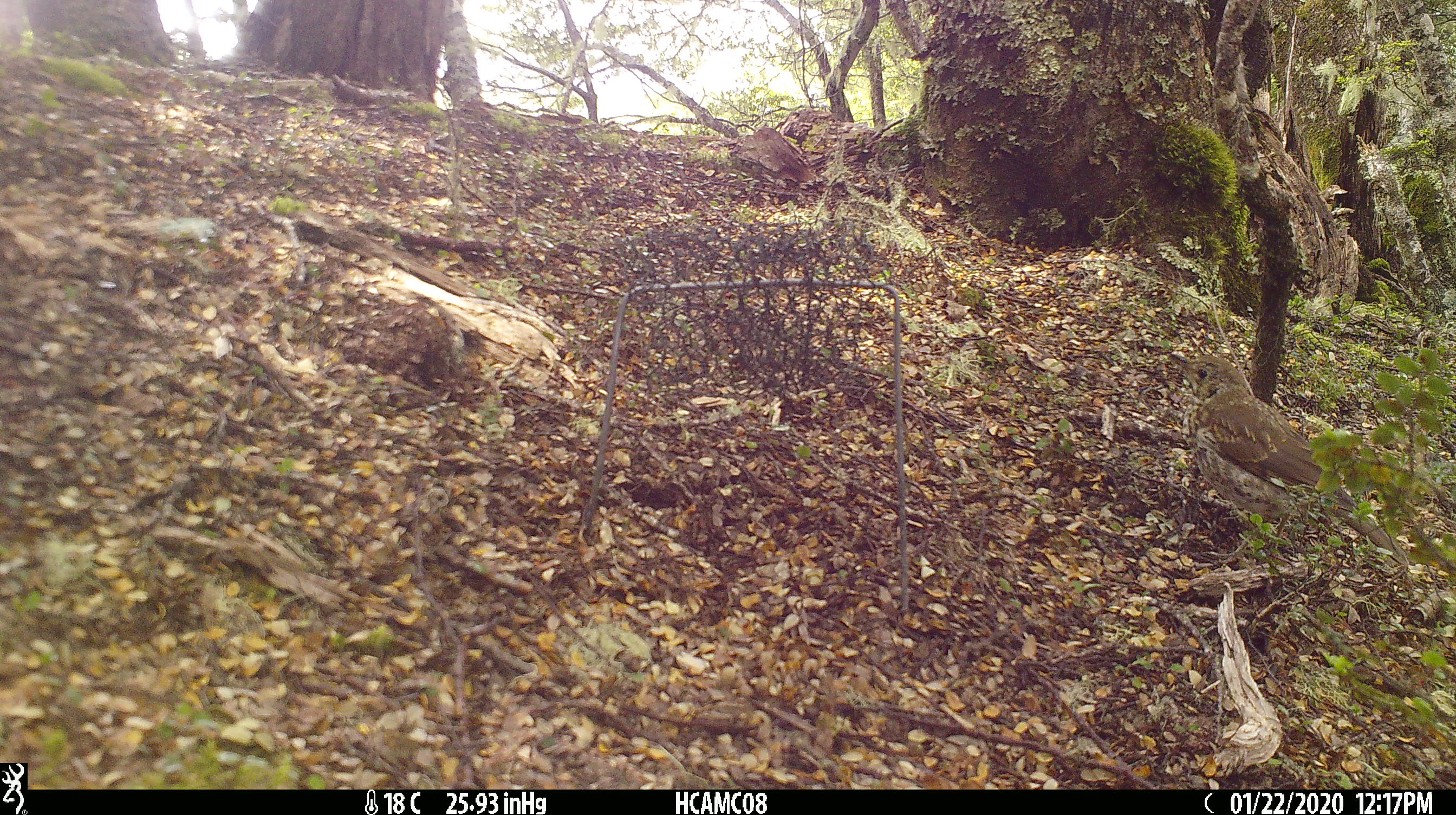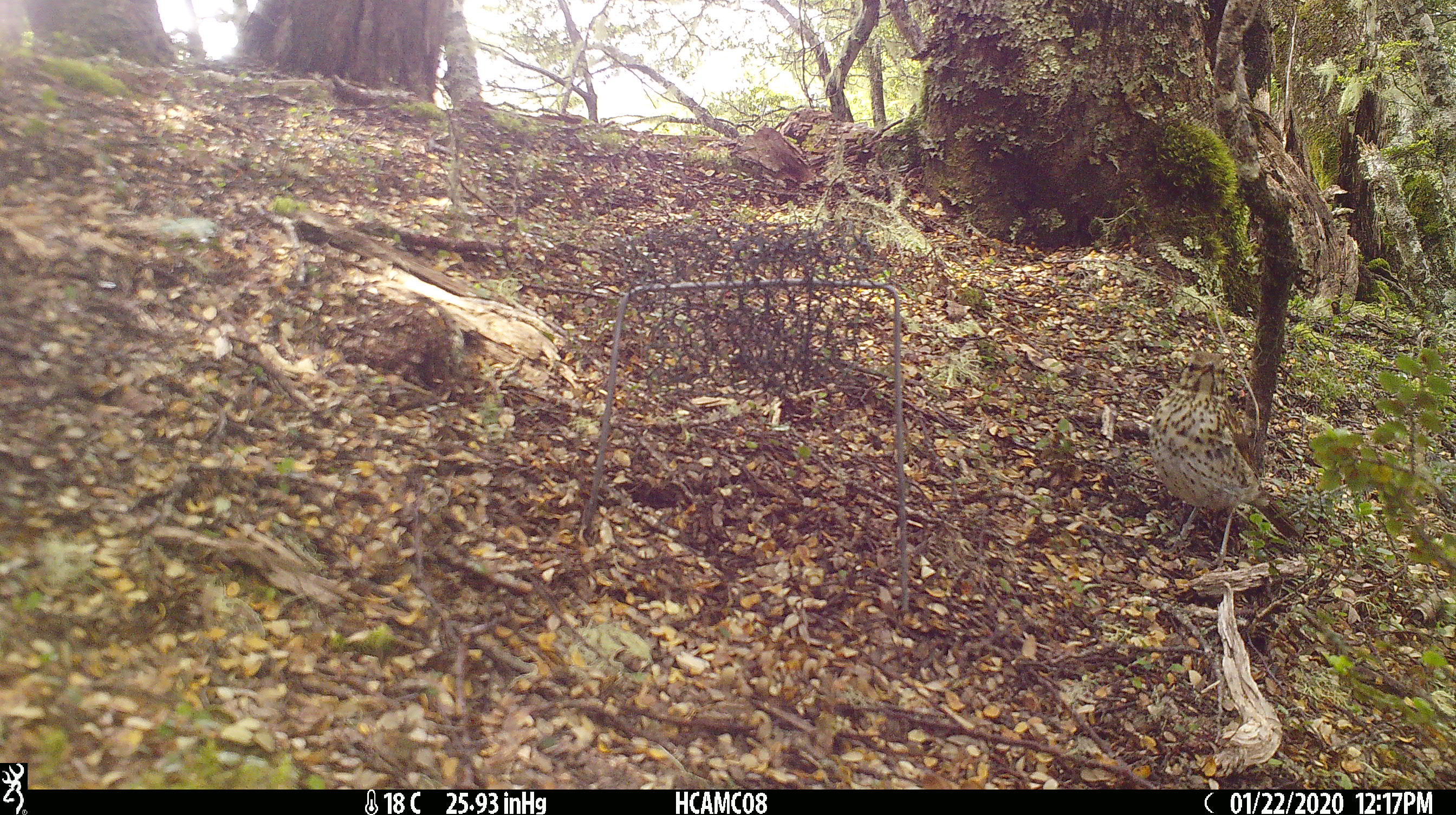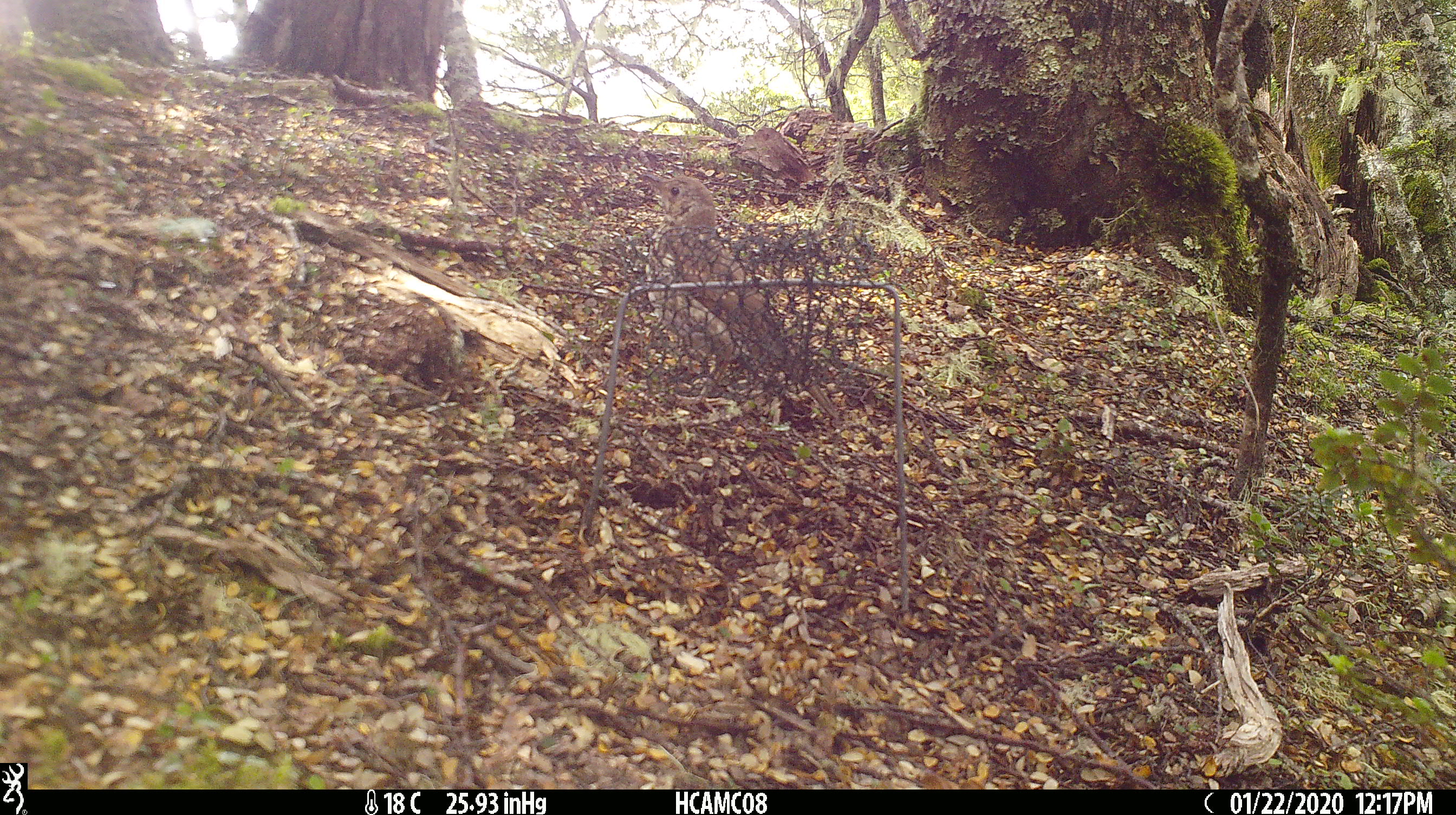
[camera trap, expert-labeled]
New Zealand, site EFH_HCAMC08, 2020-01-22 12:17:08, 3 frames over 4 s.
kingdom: Animalia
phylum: Chordata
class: Aves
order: Passeriformes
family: Turdidae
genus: Turdus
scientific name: Turdus philomelos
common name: song thrush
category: thrush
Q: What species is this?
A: Thrush (song thrush) (Turdus philomelos).